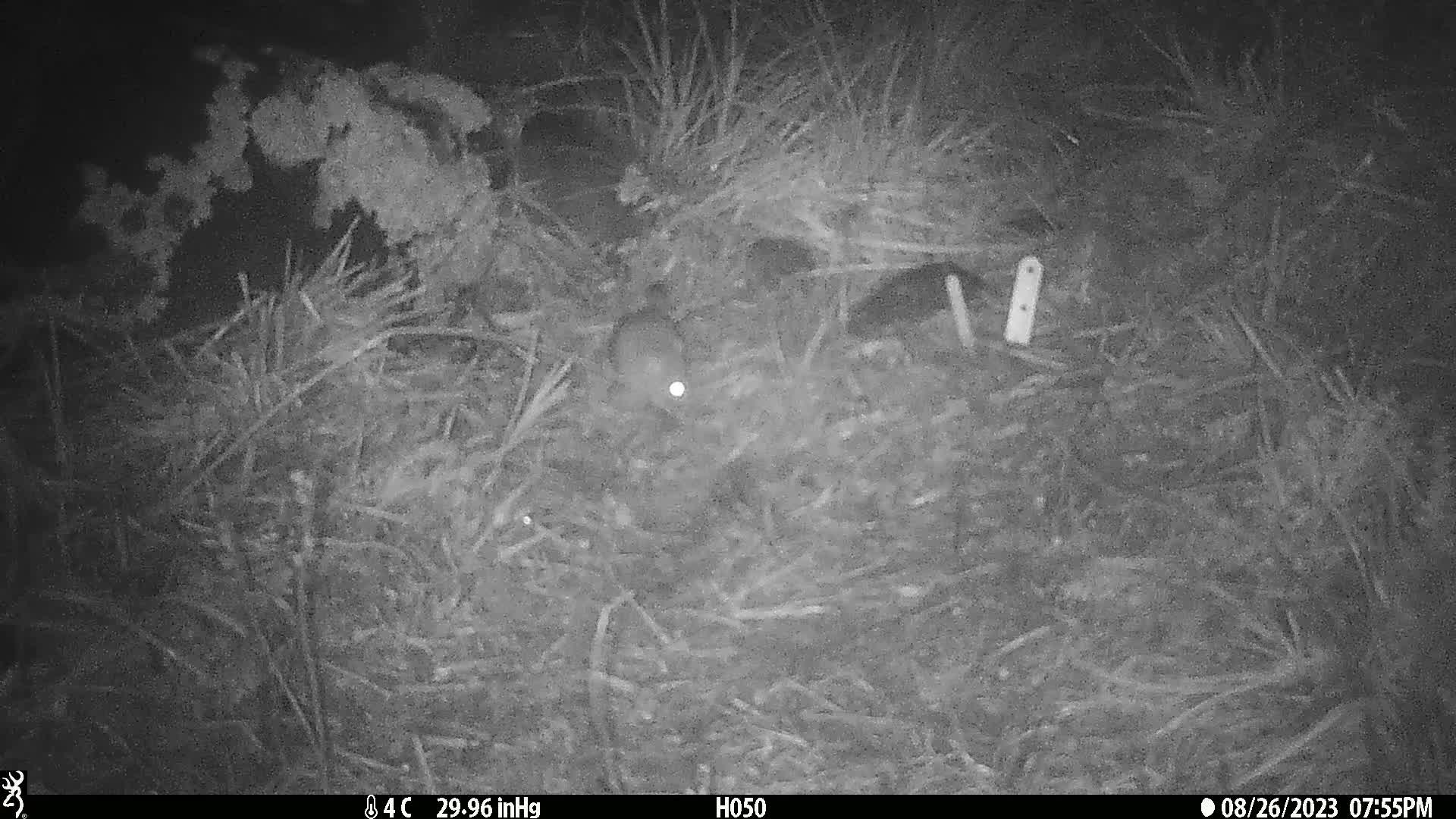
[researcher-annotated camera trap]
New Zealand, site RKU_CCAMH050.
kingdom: Animalia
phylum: Chordata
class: Mammalia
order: Rodentia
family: Muridae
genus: Rattus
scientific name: Rattus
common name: rat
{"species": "rat (Rattus)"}